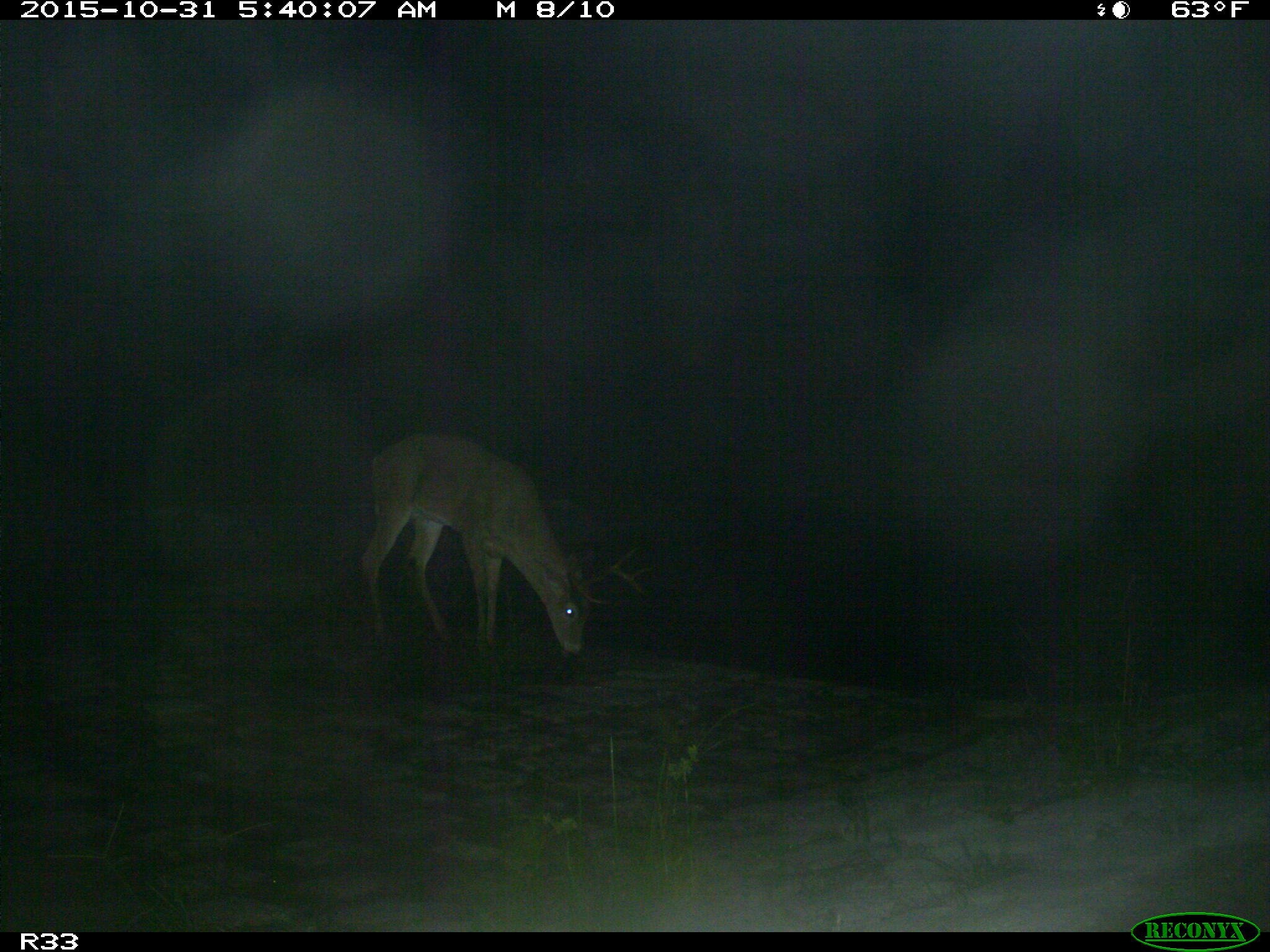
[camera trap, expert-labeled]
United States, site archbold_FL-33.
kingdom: Animalia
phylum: Chordata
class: Mammalia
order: Artiodactyla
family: Cervidae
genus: Odocoileus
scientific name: Odocoileus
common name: deer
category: unidentified deer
Unidentified deer (deer) (Odocoileus).